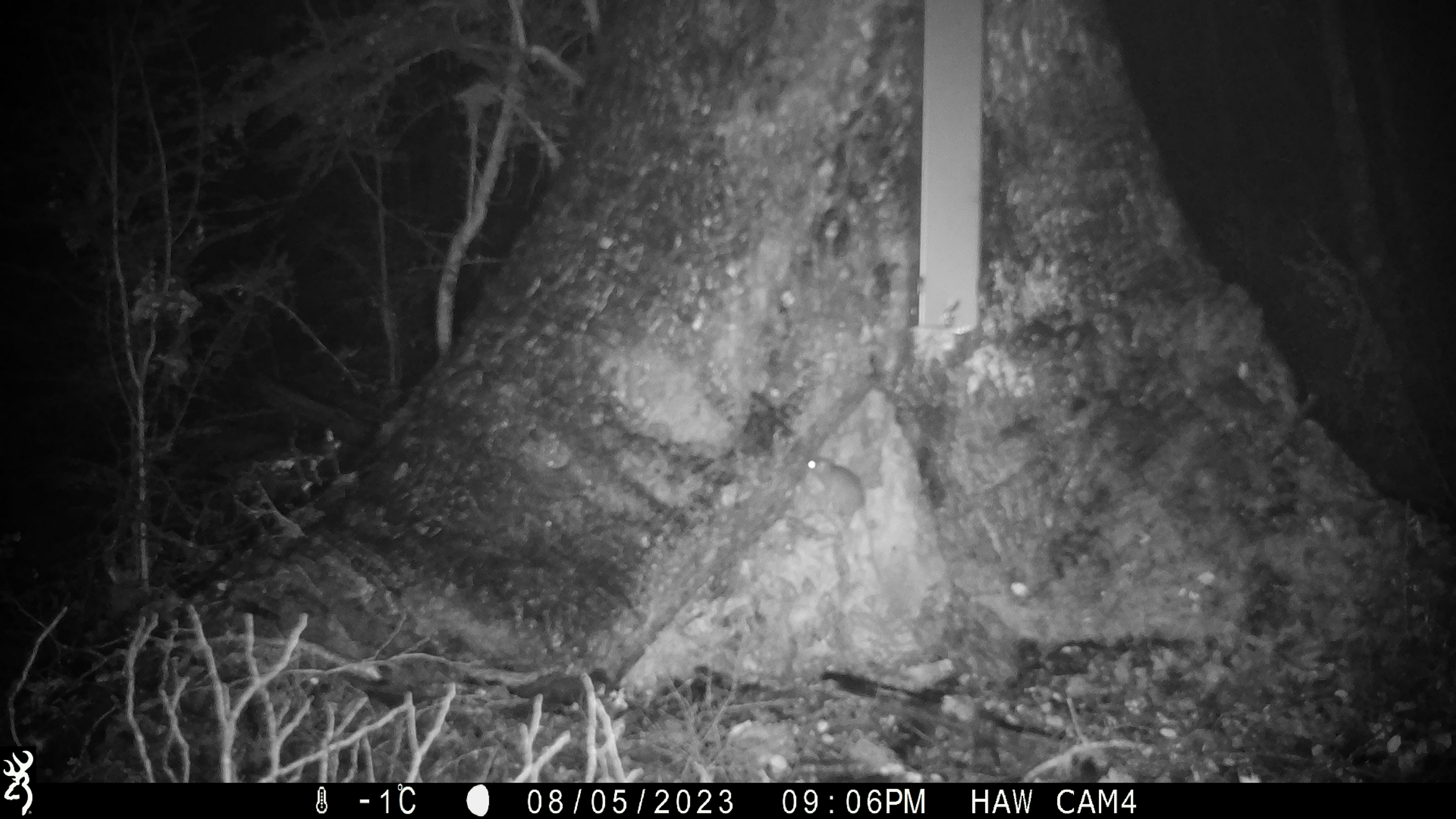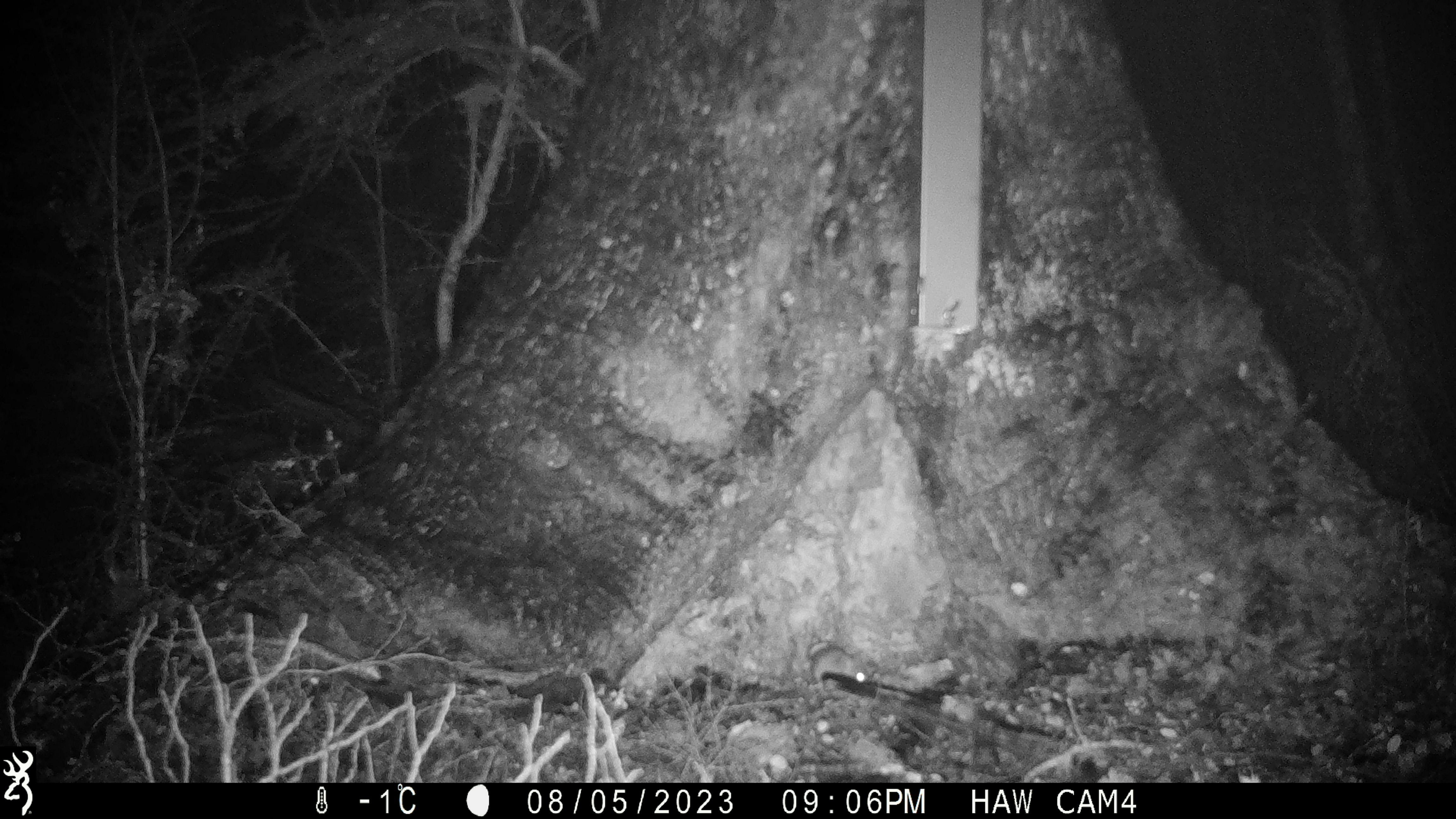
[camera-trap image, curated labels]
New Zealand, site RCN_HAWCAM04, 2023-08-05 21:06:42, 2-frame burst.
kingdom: Animalia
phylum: Chordata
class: Mammalia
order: Rodentia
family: Muridae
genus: Mus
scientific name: Mus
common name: mouse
Mouse (Mus).